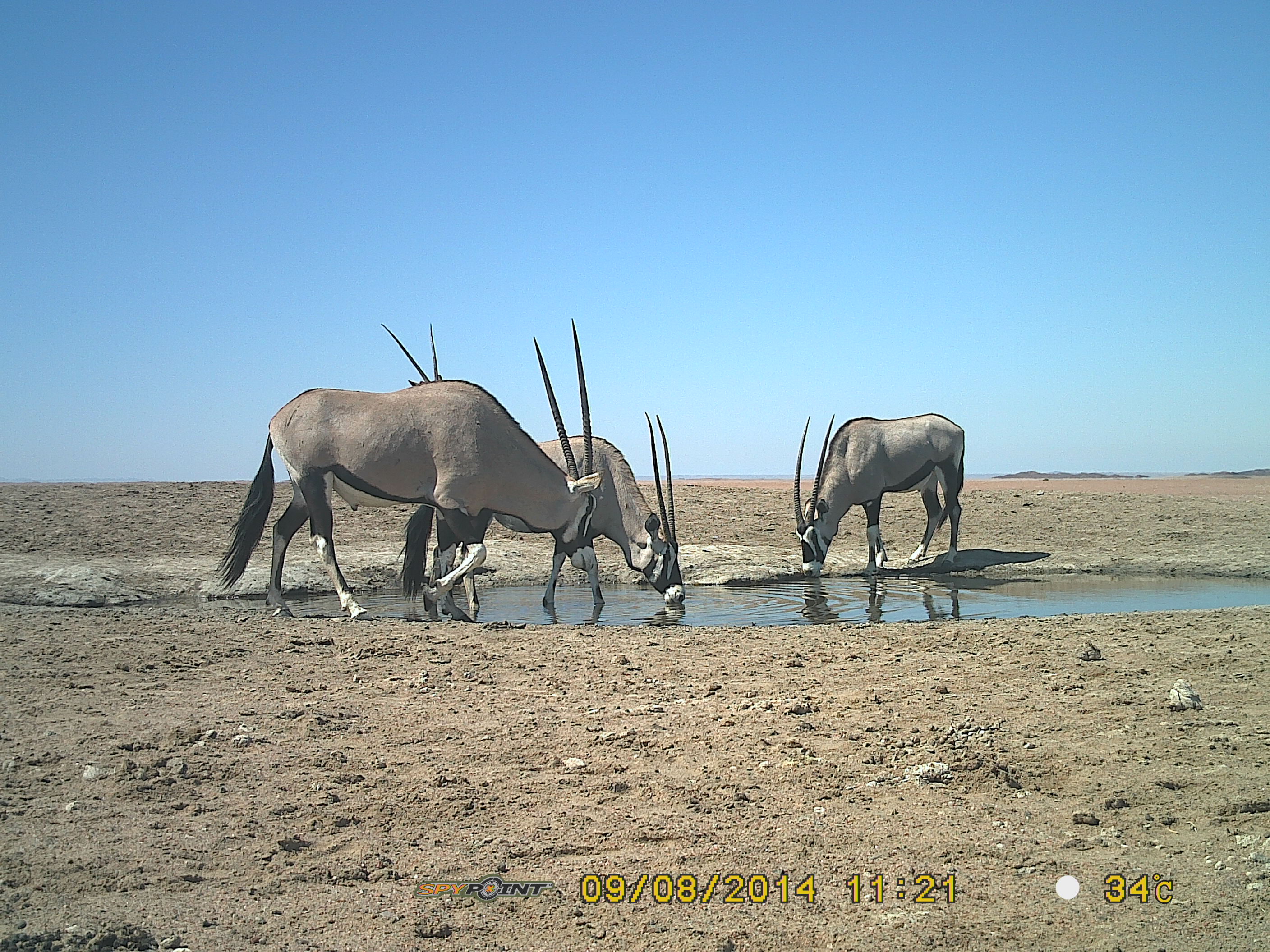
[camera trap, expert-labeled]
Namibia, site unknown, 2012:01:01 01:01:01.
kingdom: Animalia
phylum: Chordata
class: Mammalia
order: Artiodactyla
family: Bovidae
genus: Oryx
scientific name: Oryx gazella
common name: gemsbok